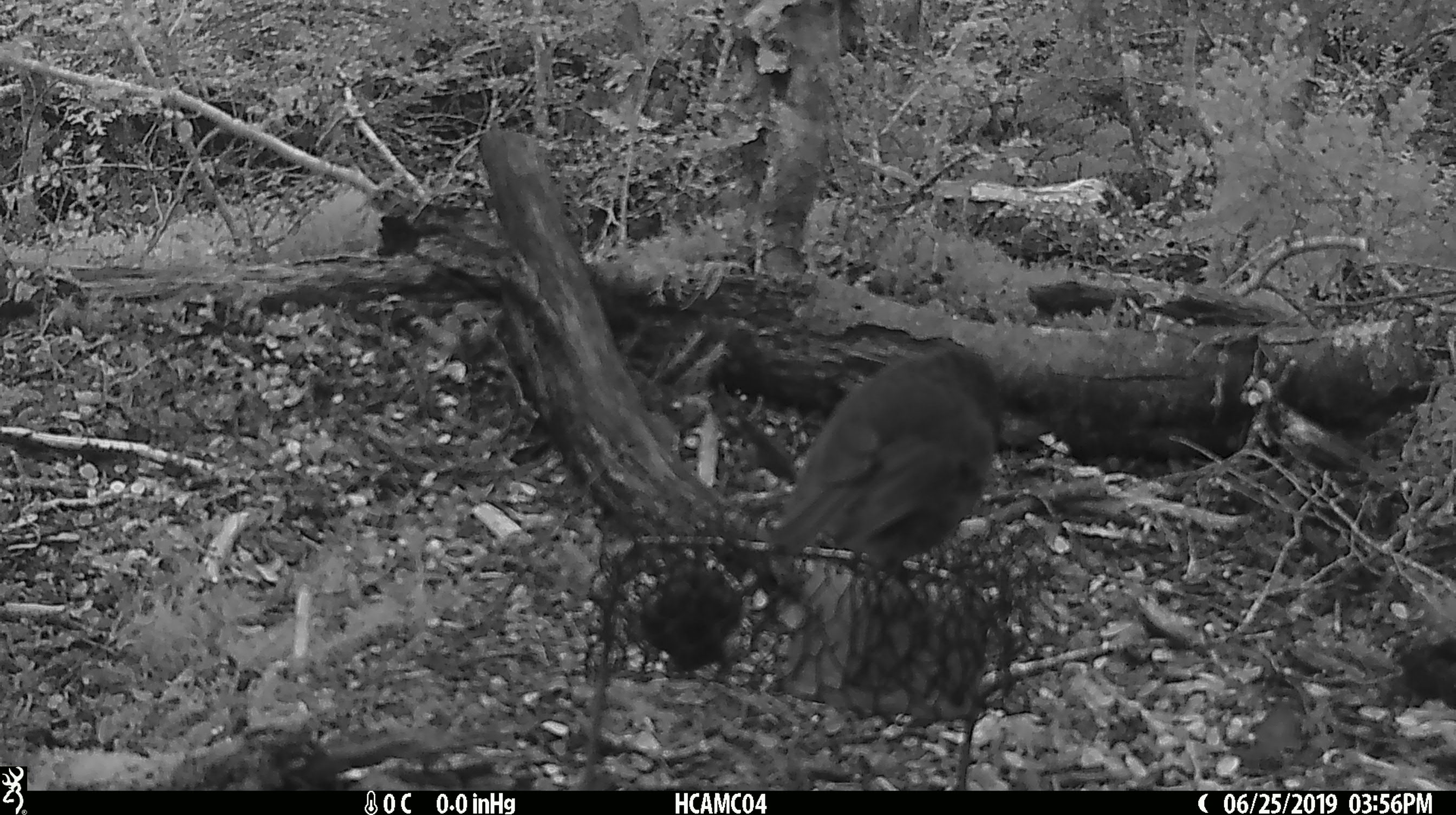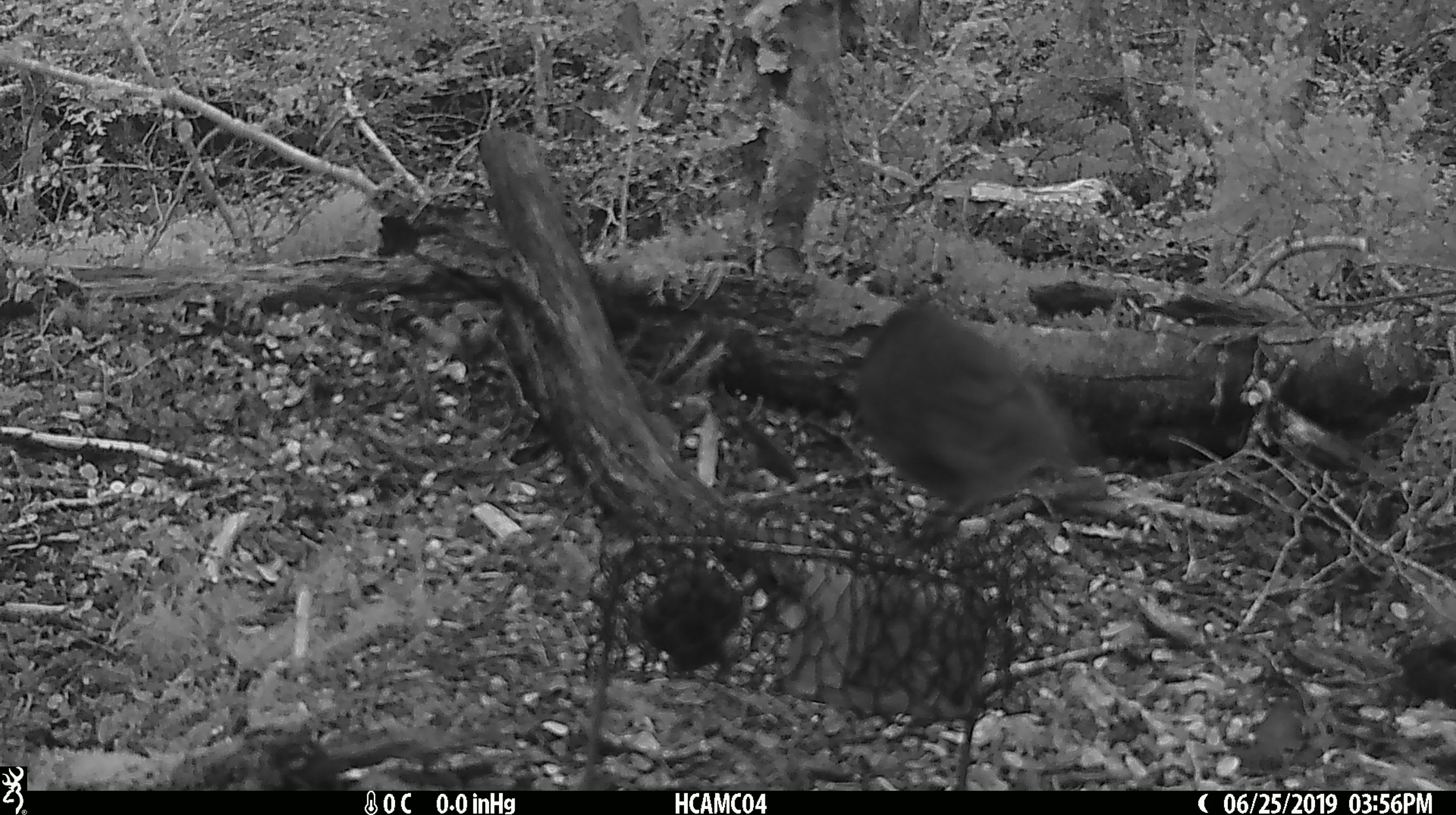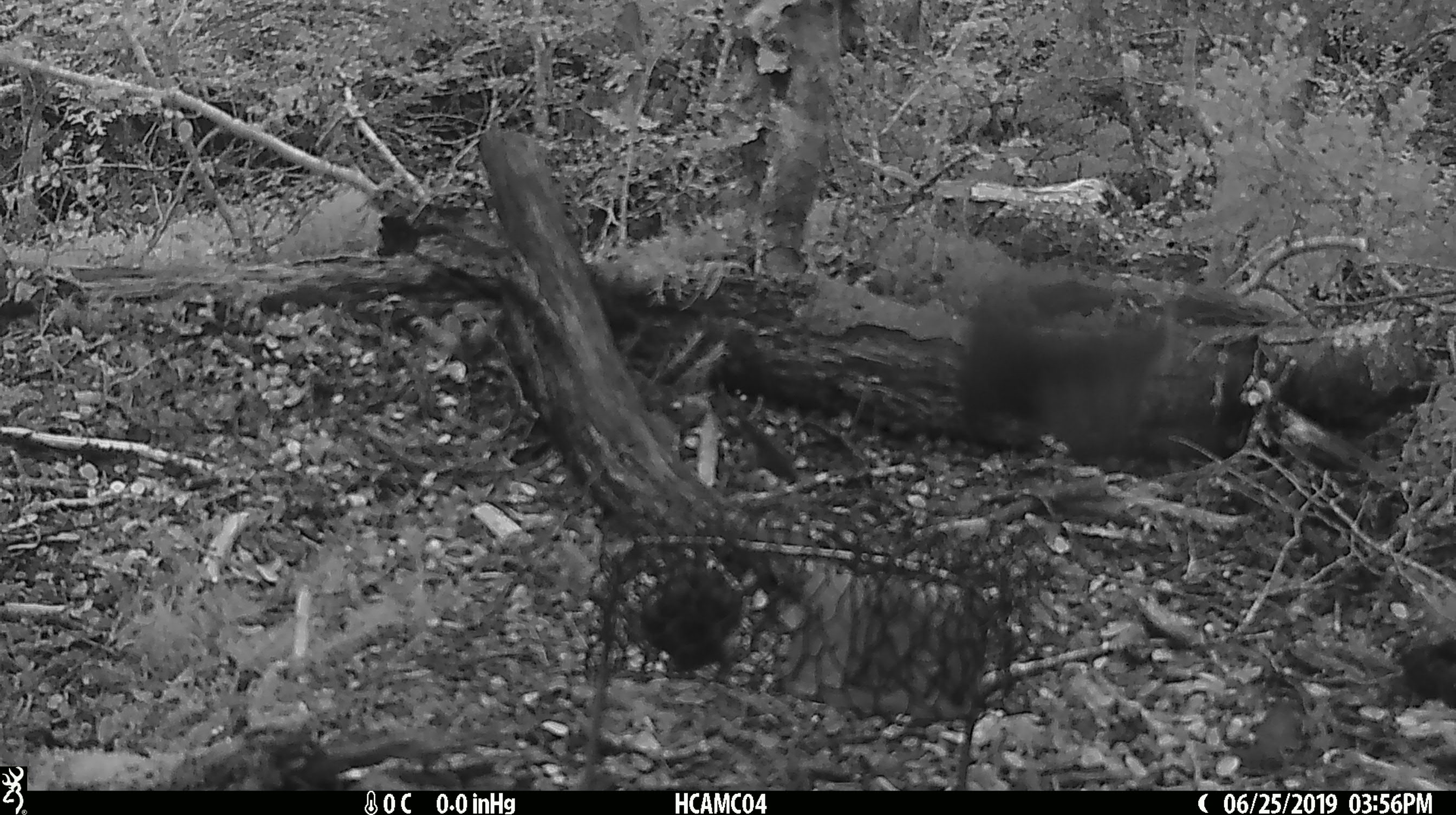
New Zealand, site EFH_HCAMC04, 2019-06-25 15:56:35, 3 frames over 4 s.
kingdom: Animalia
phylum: Chordata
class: Aves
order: Passeriformes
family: Petroicidae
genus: Petroica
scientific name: Petroica australis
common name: new zealand robin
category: robin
Robin (new zealand robin) (Petroica australis).